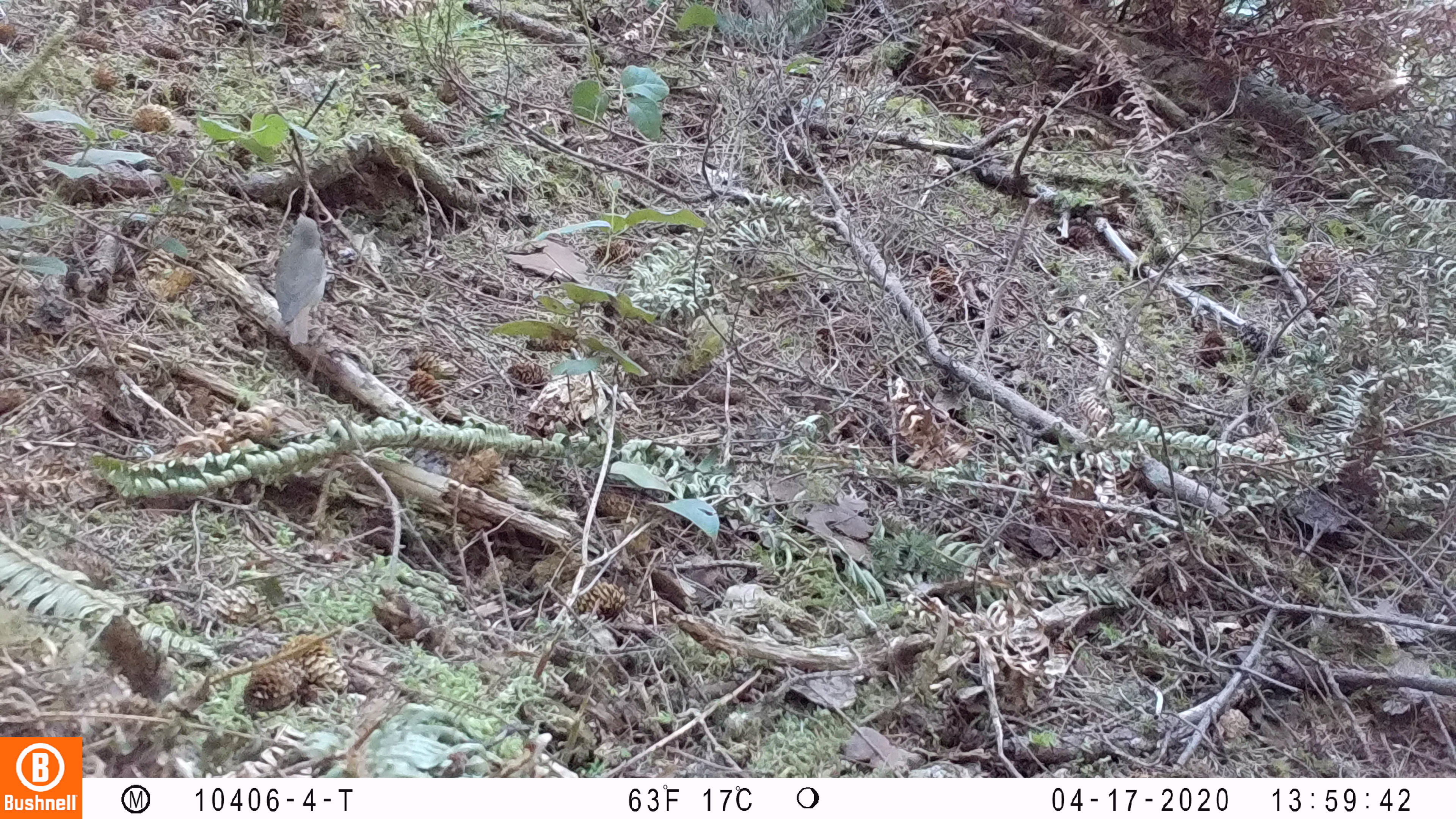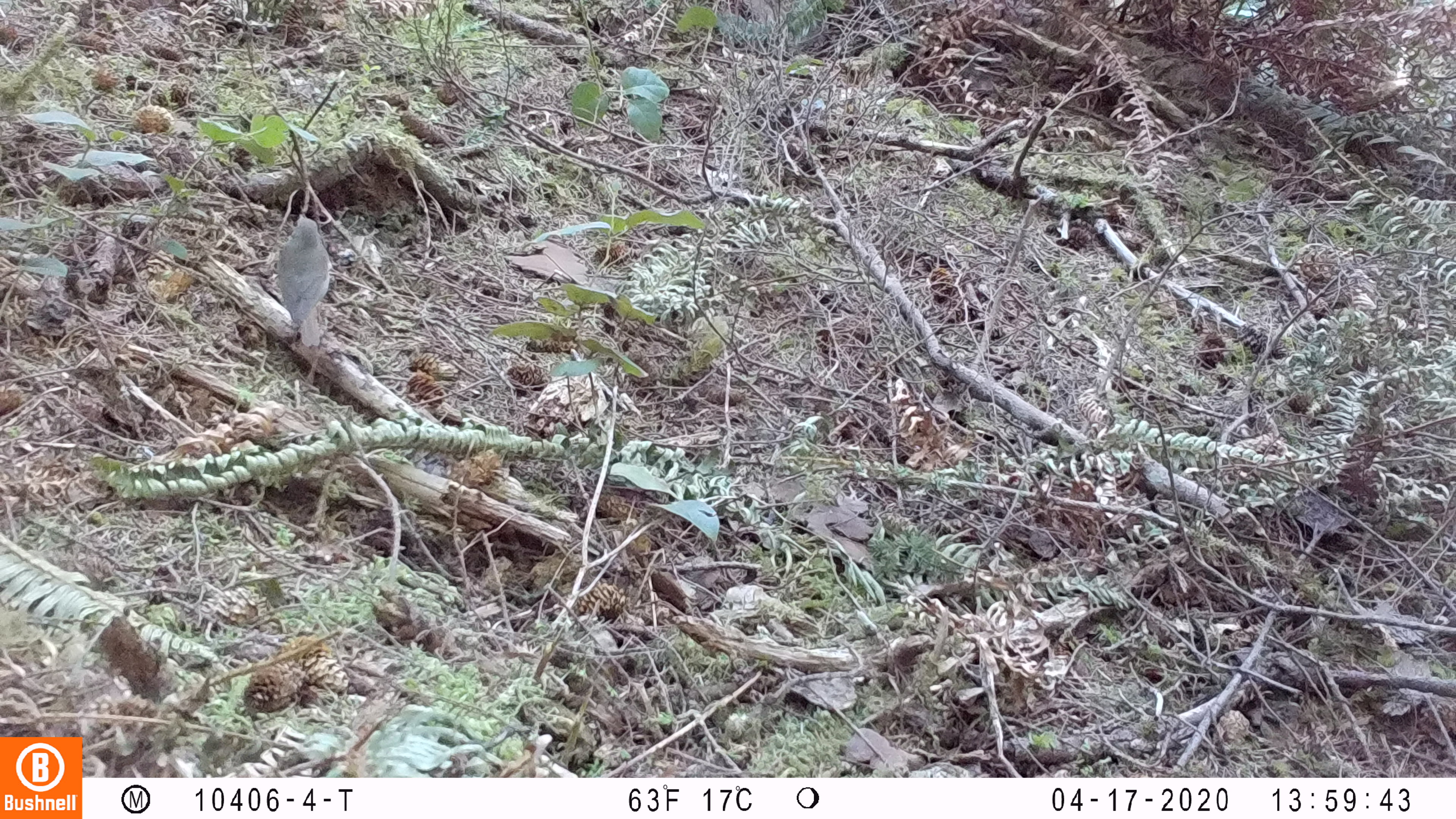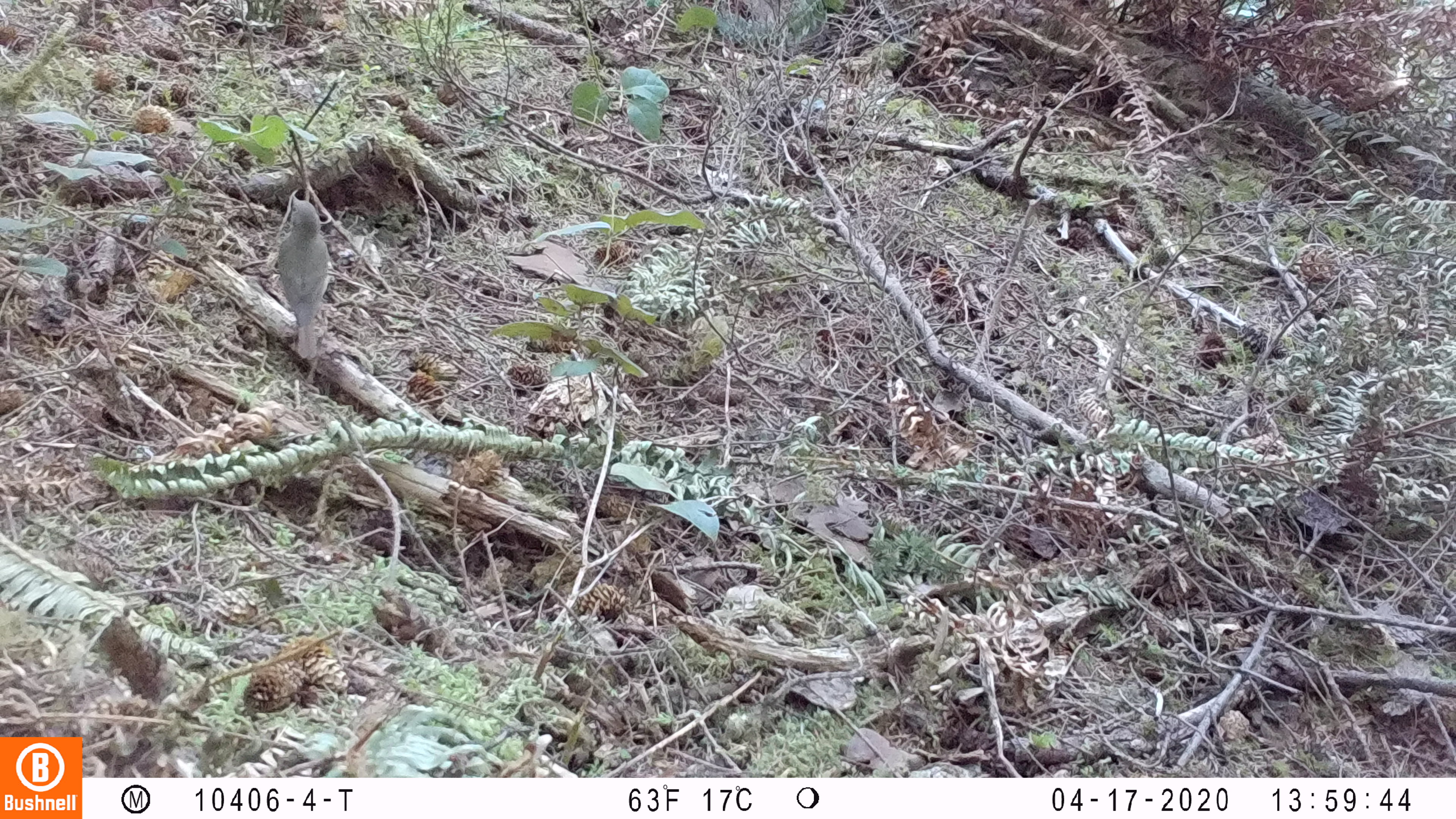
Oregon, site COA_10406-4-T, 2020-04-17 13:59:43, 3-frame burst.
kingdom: Animalia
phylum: Chordata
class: Aves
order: Passeriformes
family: Turdidae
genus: Catharus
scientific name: Catharus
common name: brown thrushes and nightingale-thrushes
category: catharus species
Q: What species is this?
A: Catharus species (brown thrushes and nightingale-thrushes) (Catharus).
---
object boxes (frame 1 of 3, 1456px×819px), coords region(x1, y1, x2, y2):
catharus species: region(264, 201, 343, 358)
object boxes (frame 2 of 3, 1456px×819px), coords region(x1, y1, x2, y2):
catharus species: region(261, 201, 342, 365)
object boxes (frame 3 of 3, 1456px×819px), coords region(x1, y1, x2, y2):
catharus species: region(267, 184, 353, 375)